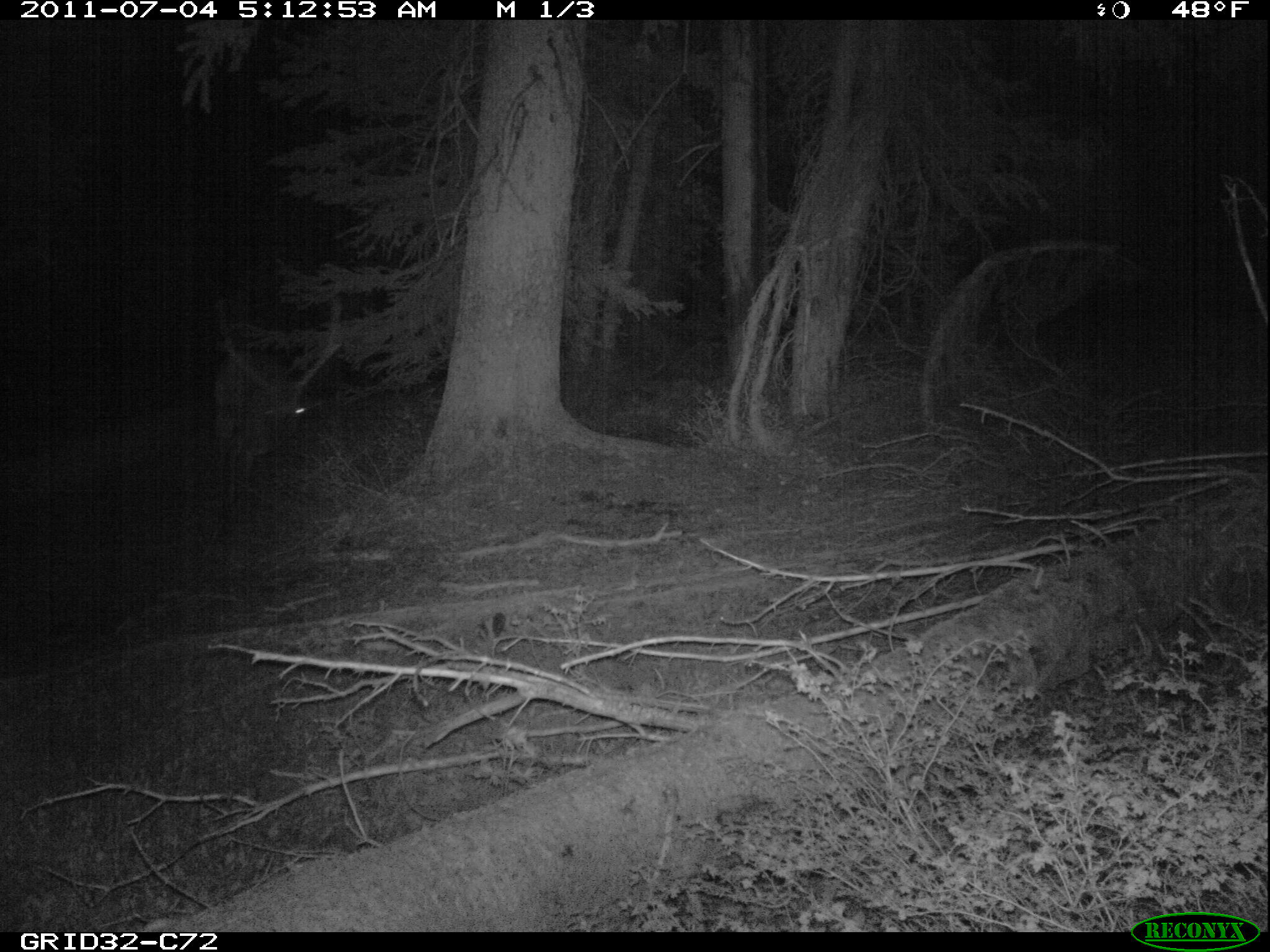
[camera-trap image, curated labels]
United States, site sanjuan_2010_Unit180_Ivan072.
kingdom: Animalia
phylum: Chordata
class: Mammalia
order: Artiodactyla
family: Cervidae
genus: Cervus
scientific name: Cervus elaphus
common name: red deer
Cervus elaphus (red deer).